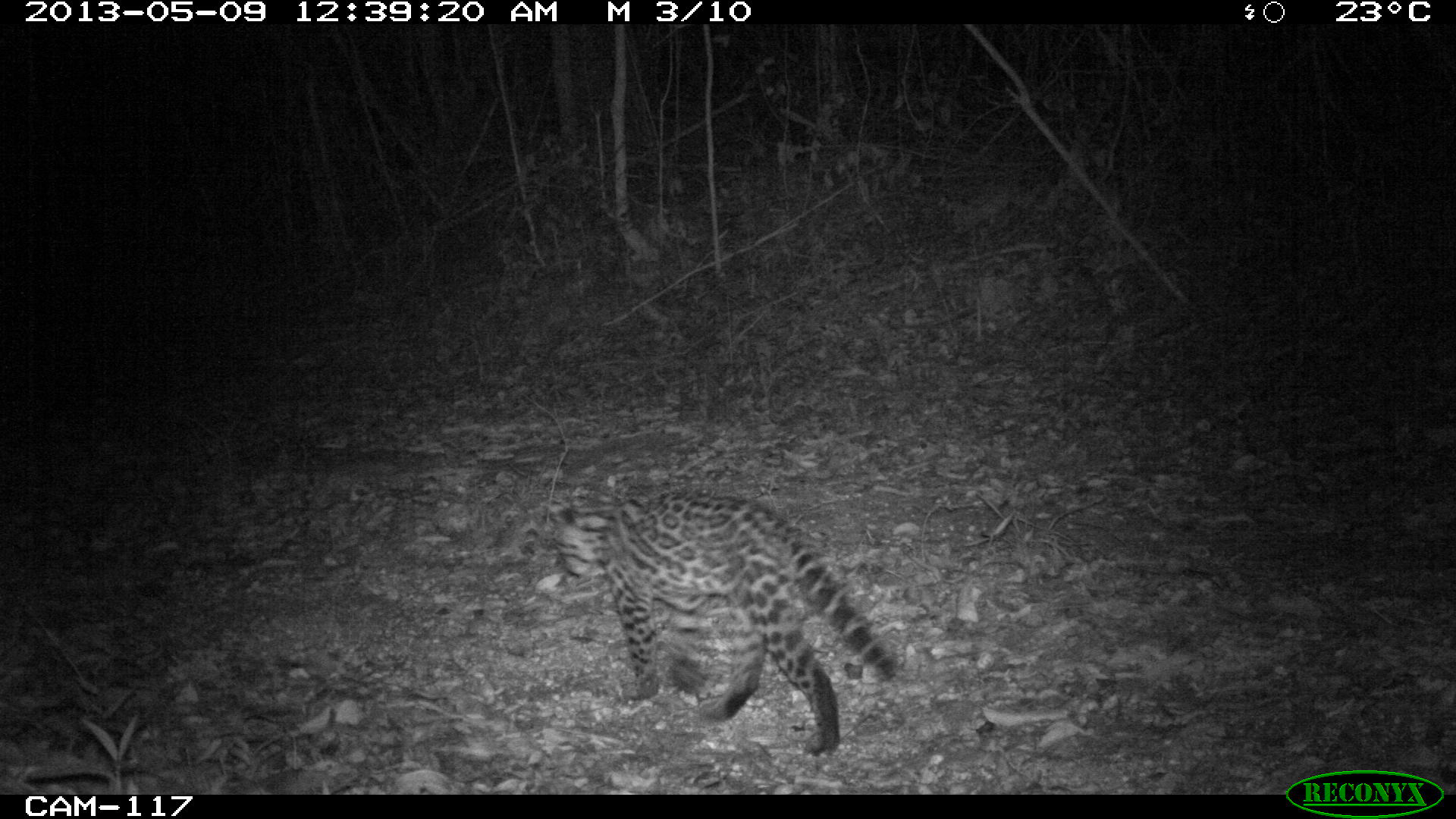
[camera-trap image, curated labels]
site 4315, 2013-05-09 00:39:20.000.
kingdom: Animalia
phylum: Chordata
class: Mammalia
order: Carnivora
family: Felidae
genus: Leopardus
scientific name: Leopardus pardalis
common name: ocelot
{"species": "Leopardus pardalis (ocelot)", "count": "1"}